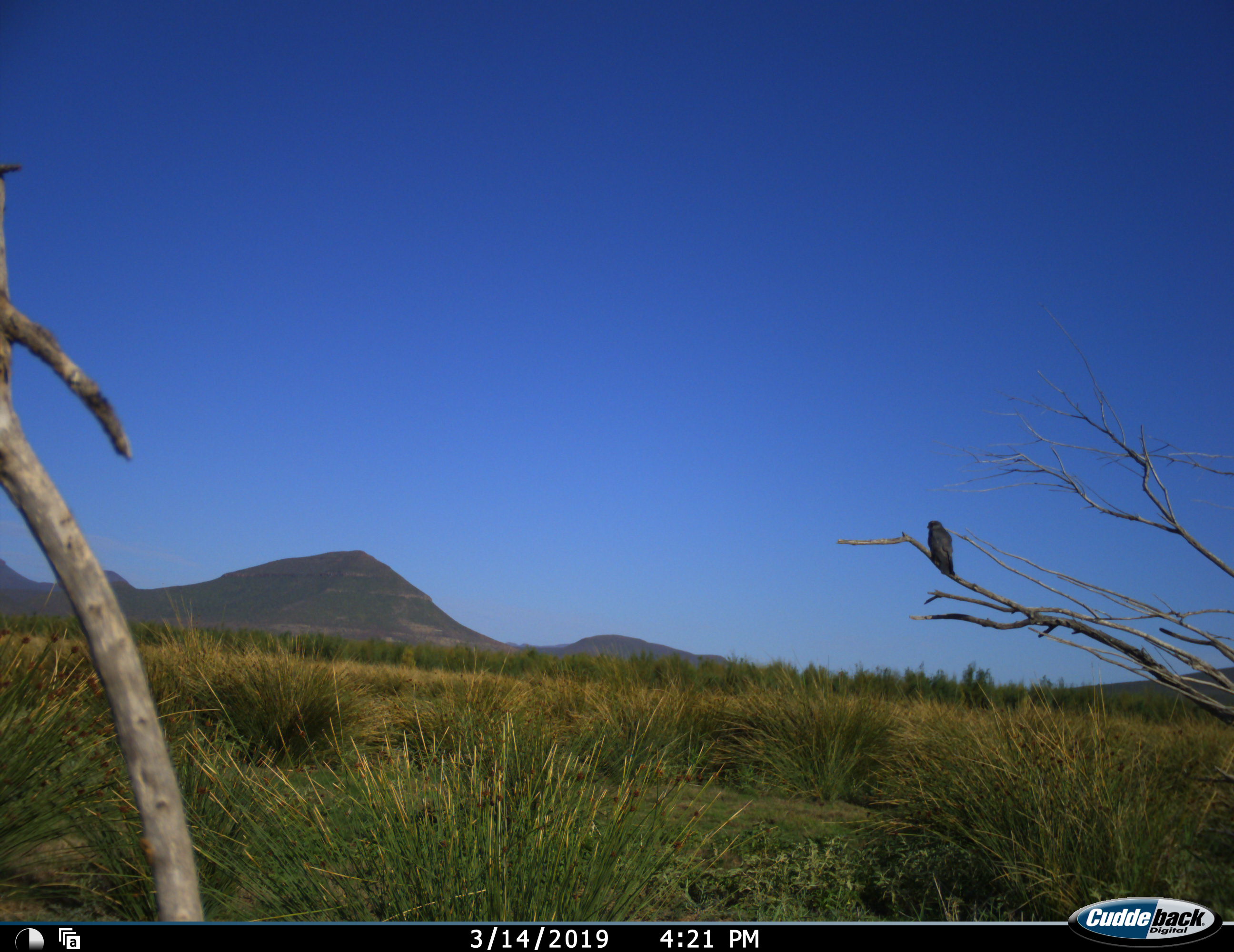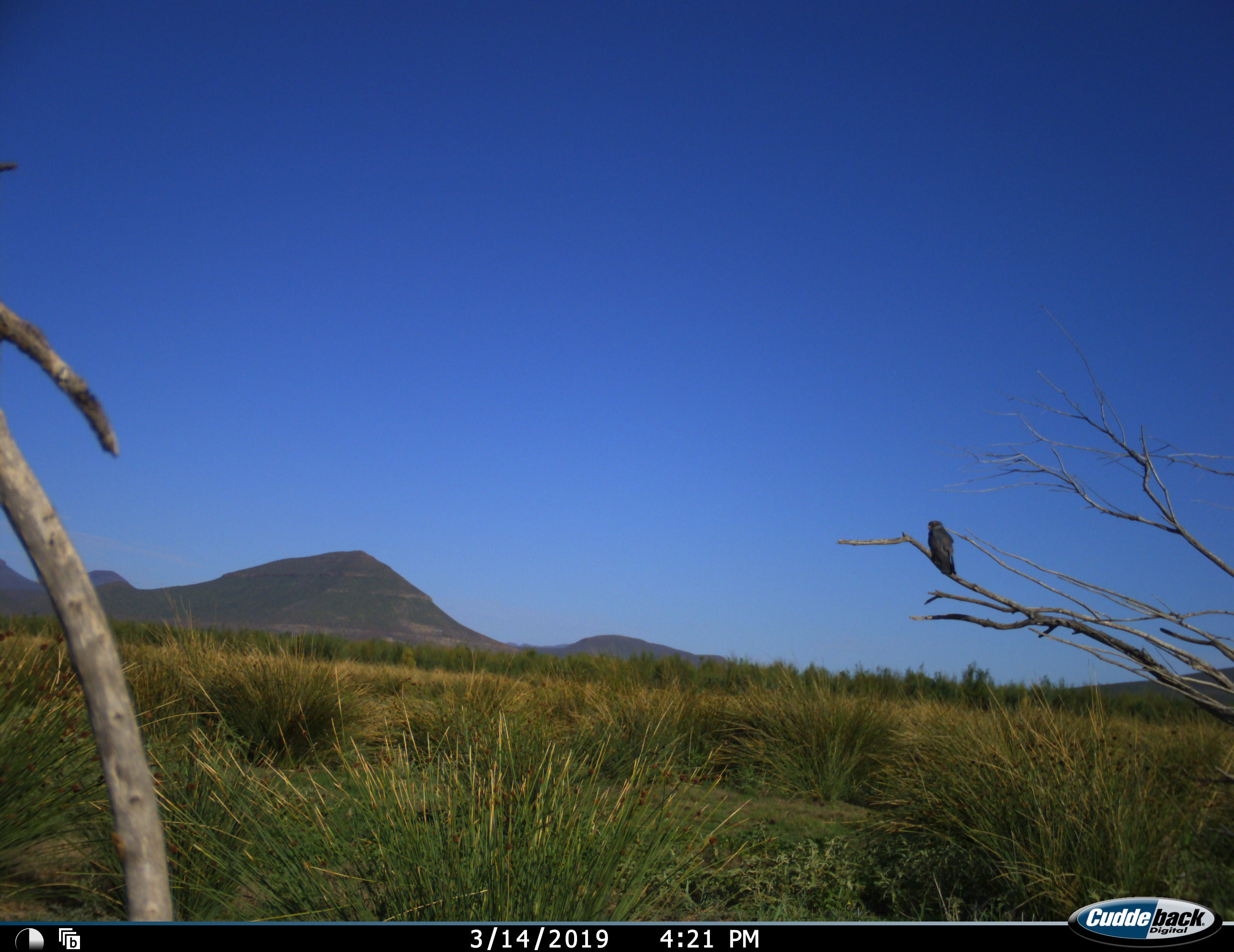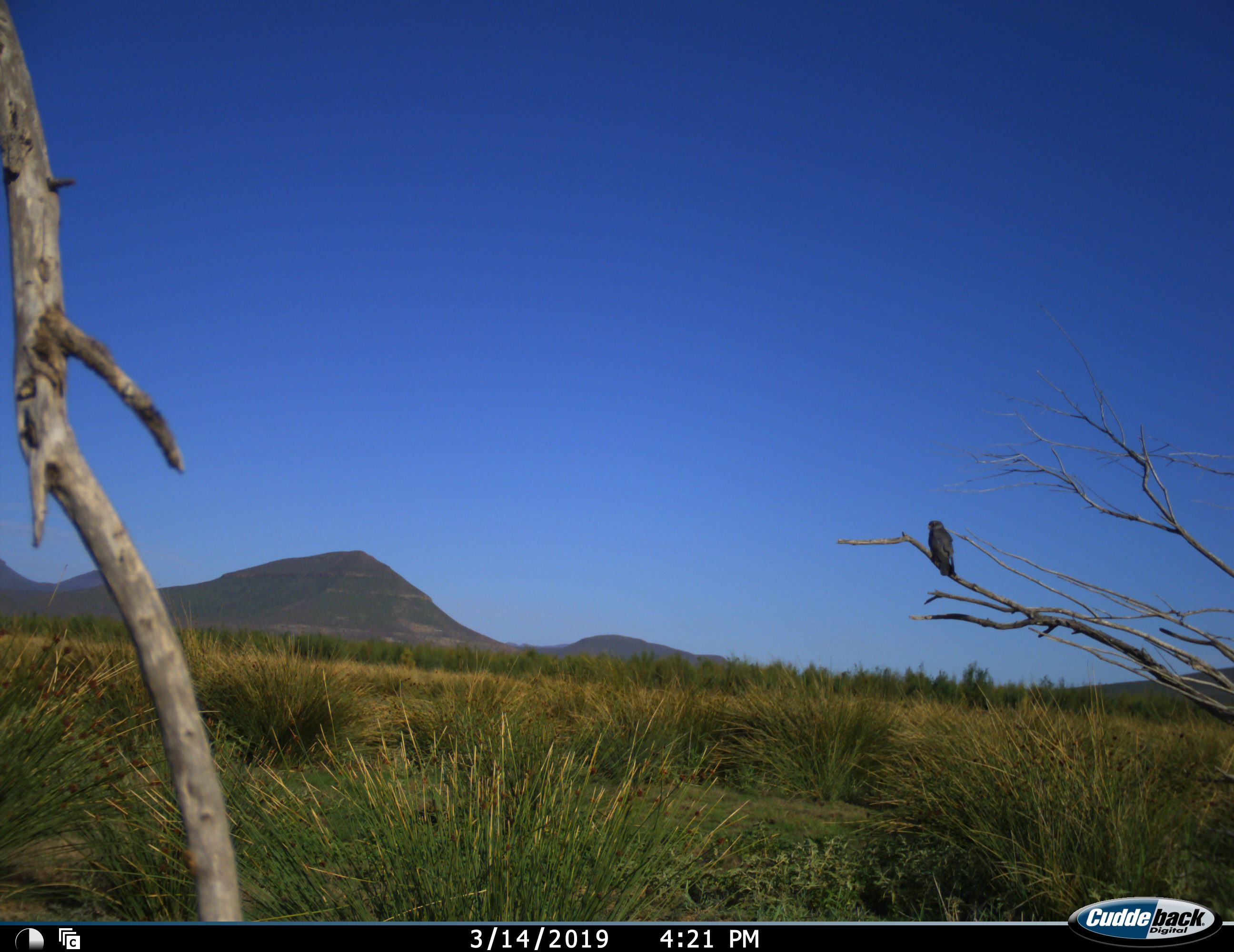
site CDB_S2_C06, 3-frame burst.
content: unidentified animal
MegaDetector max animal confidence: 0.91